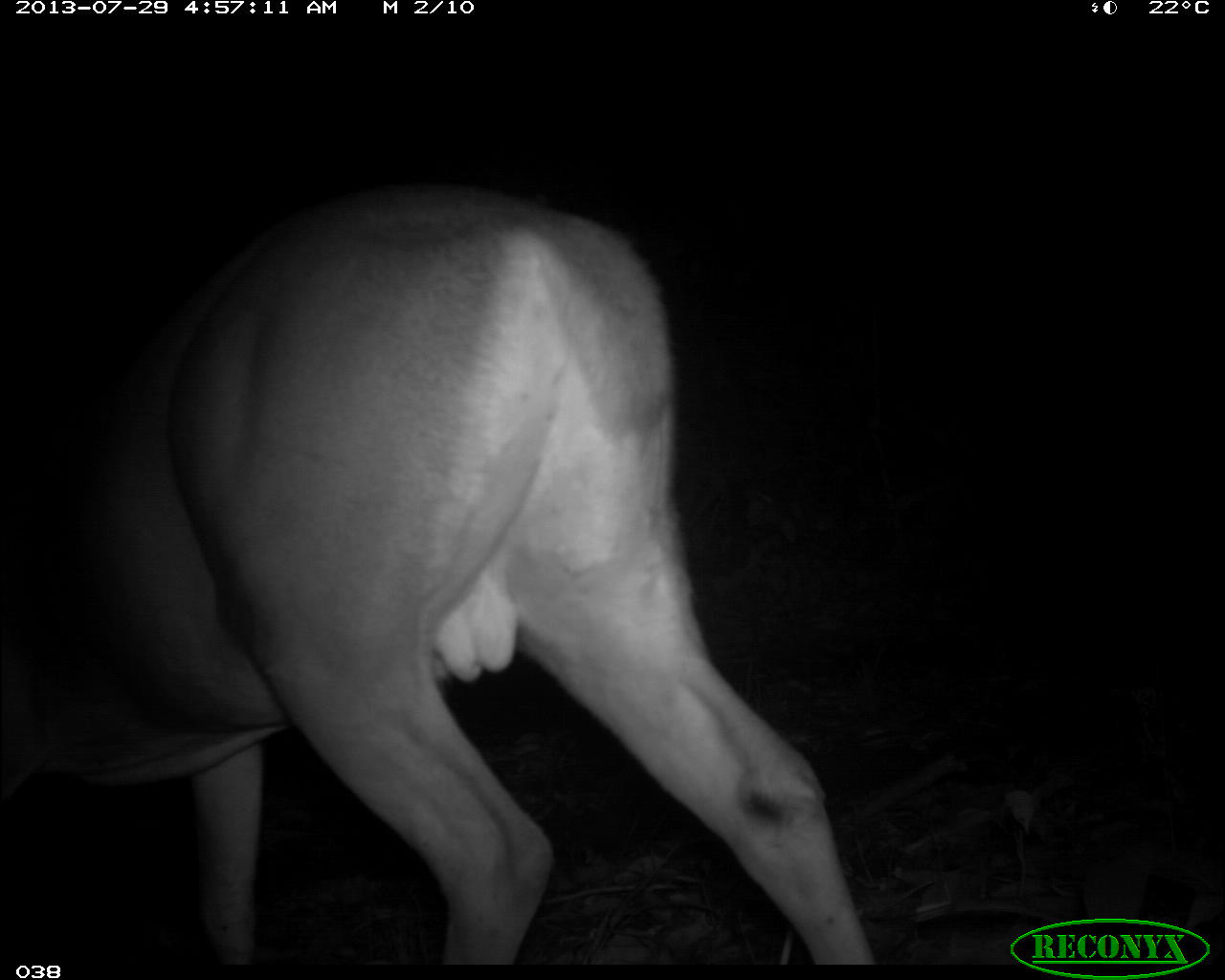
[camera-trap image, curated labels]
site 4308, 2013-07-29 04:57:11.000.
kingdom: Animalia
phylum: Chordata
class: Mammalia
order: Artiodactyla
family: Cervidae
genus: Odocoileus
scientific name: Odocoileus virginianus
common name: white-tailed deer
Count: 1.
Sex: male.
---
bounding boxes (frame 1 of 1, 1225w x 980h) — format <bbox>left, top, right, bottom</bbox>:
odocoileus virginianus: <bbox>2, 182, 880, 964</bbox>